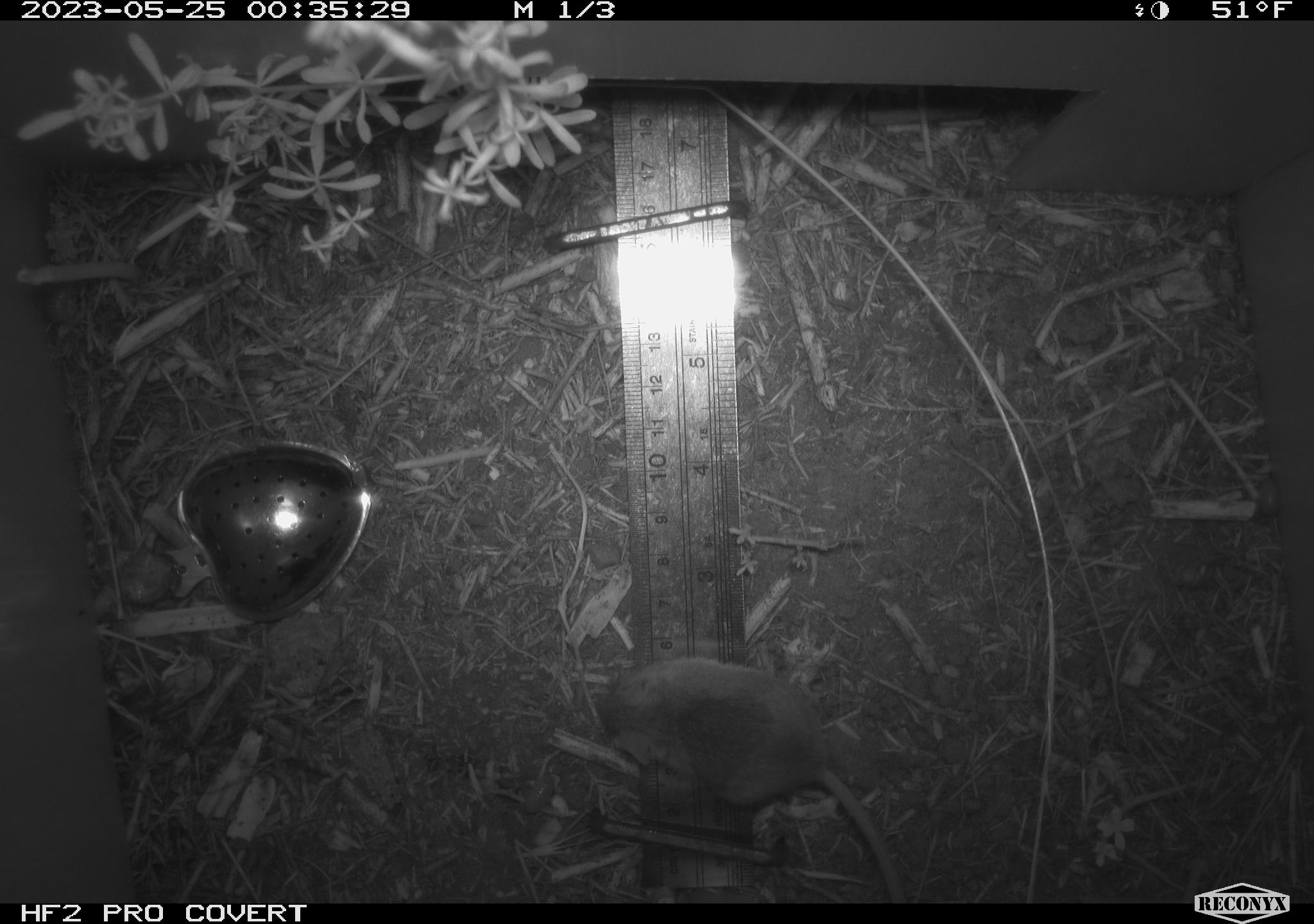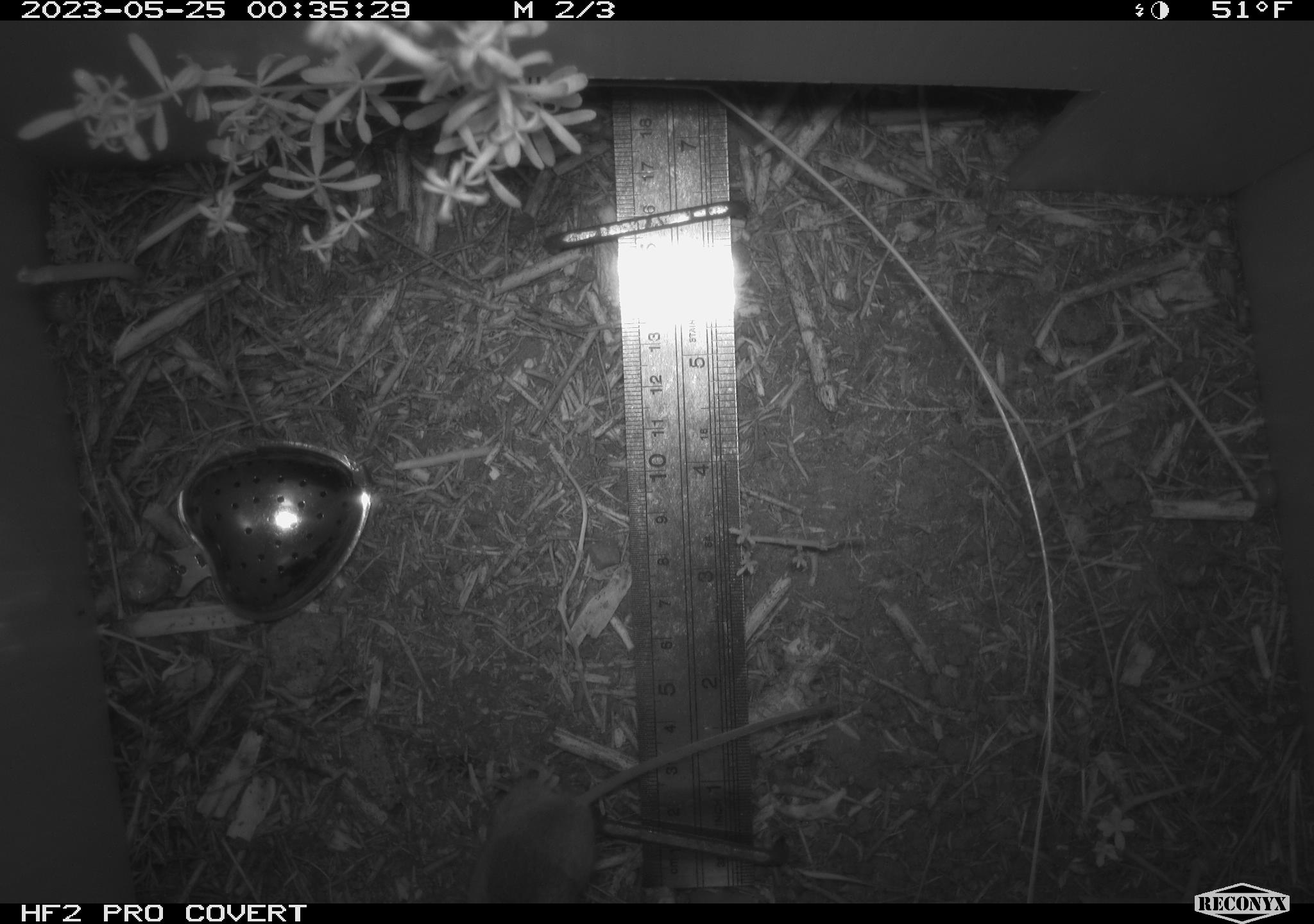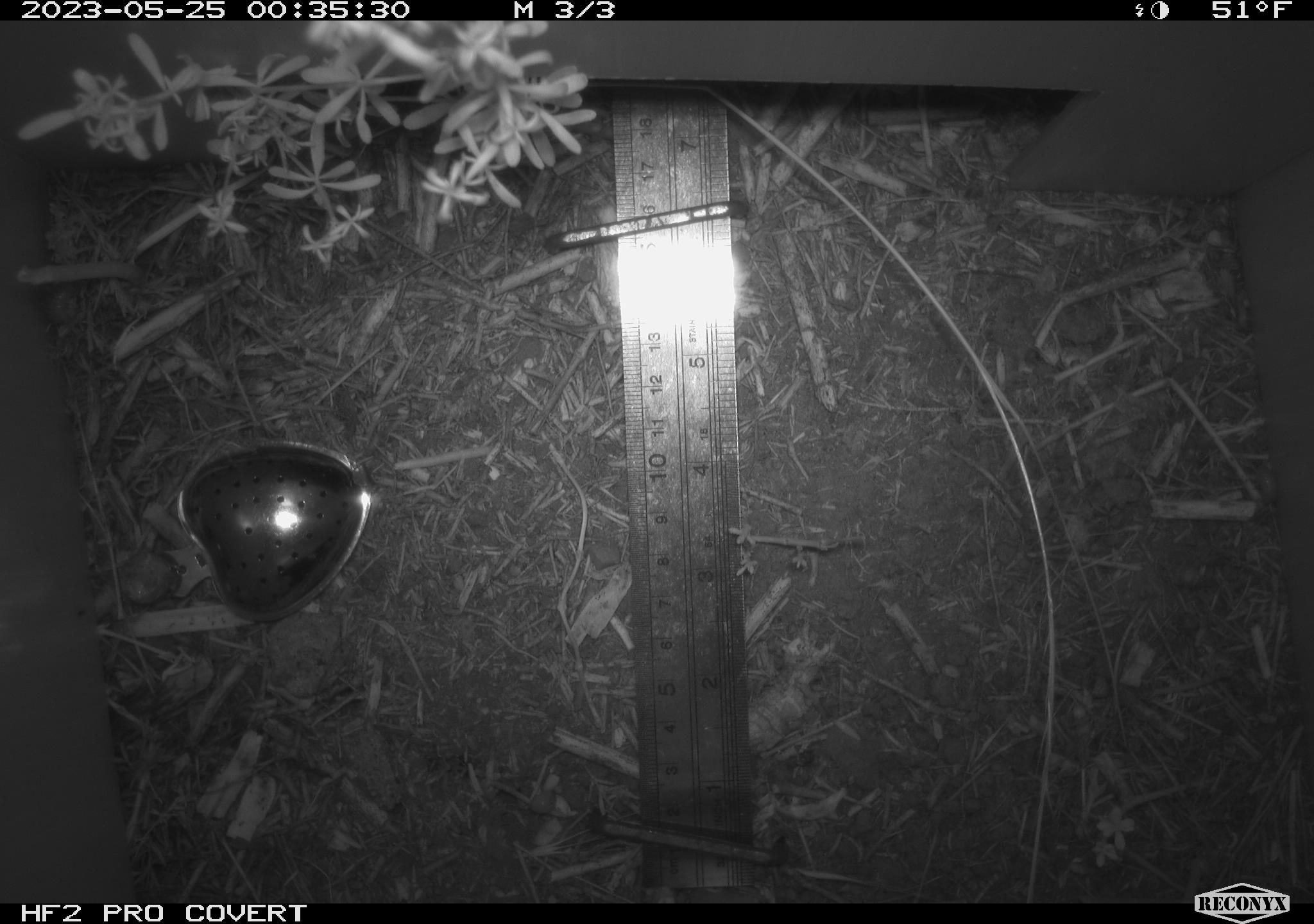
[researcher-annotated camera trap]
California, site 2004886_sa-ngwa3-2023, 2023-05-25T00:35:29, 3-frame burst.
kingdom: Animalia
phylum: Chordata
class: Mammalia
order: Rodentia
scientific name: Rodentia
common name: mouse species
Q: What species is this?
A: Mouse species (Rodentia).